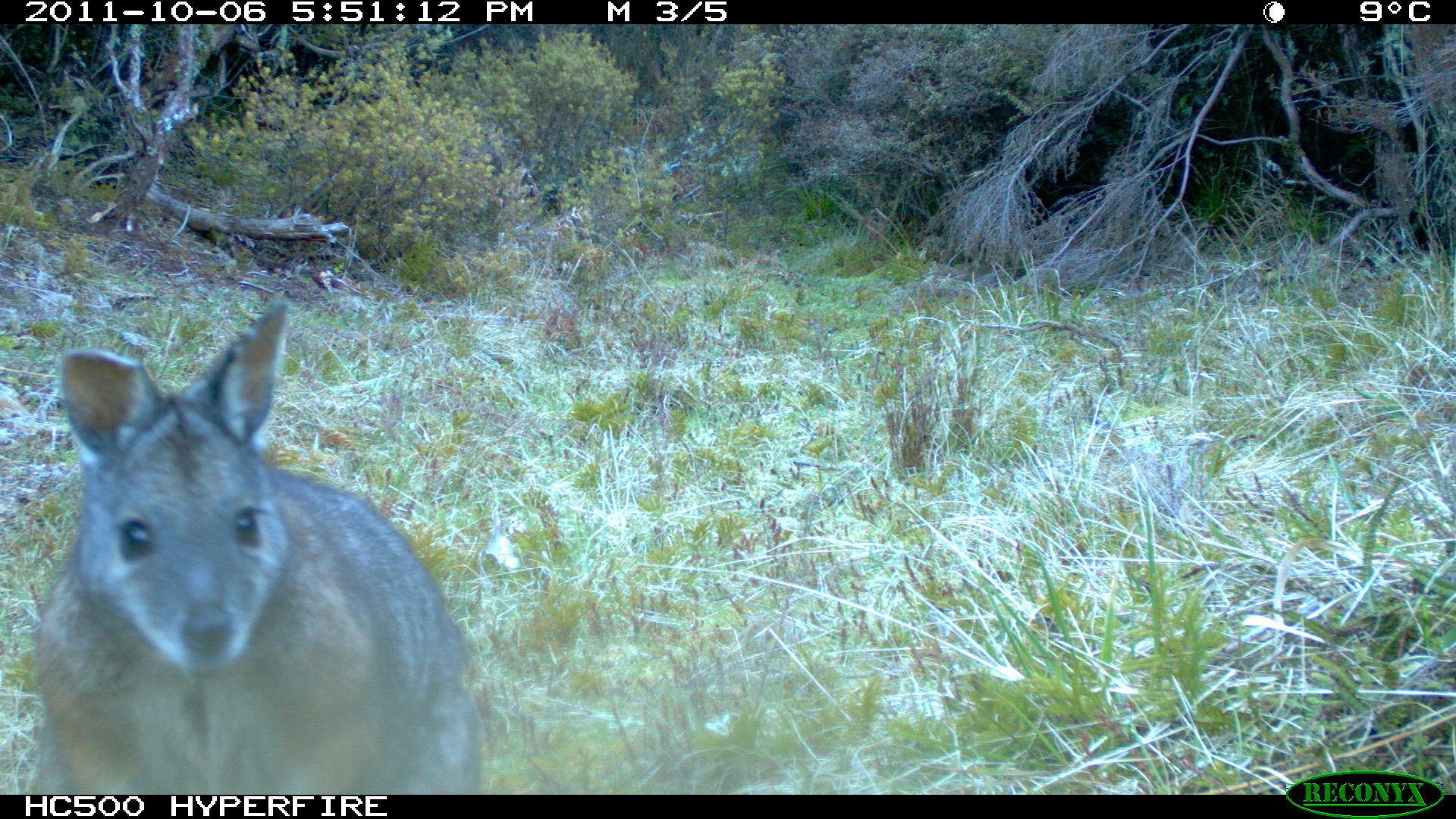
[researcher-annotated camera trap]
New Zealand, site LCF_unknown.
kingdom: Animalia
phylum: Chordata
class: Mammalia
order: Diprotodontia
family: Macropodidae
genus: Notamacropus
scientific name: Notamacropus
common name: wallaby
Wallaby (Notamacropus).